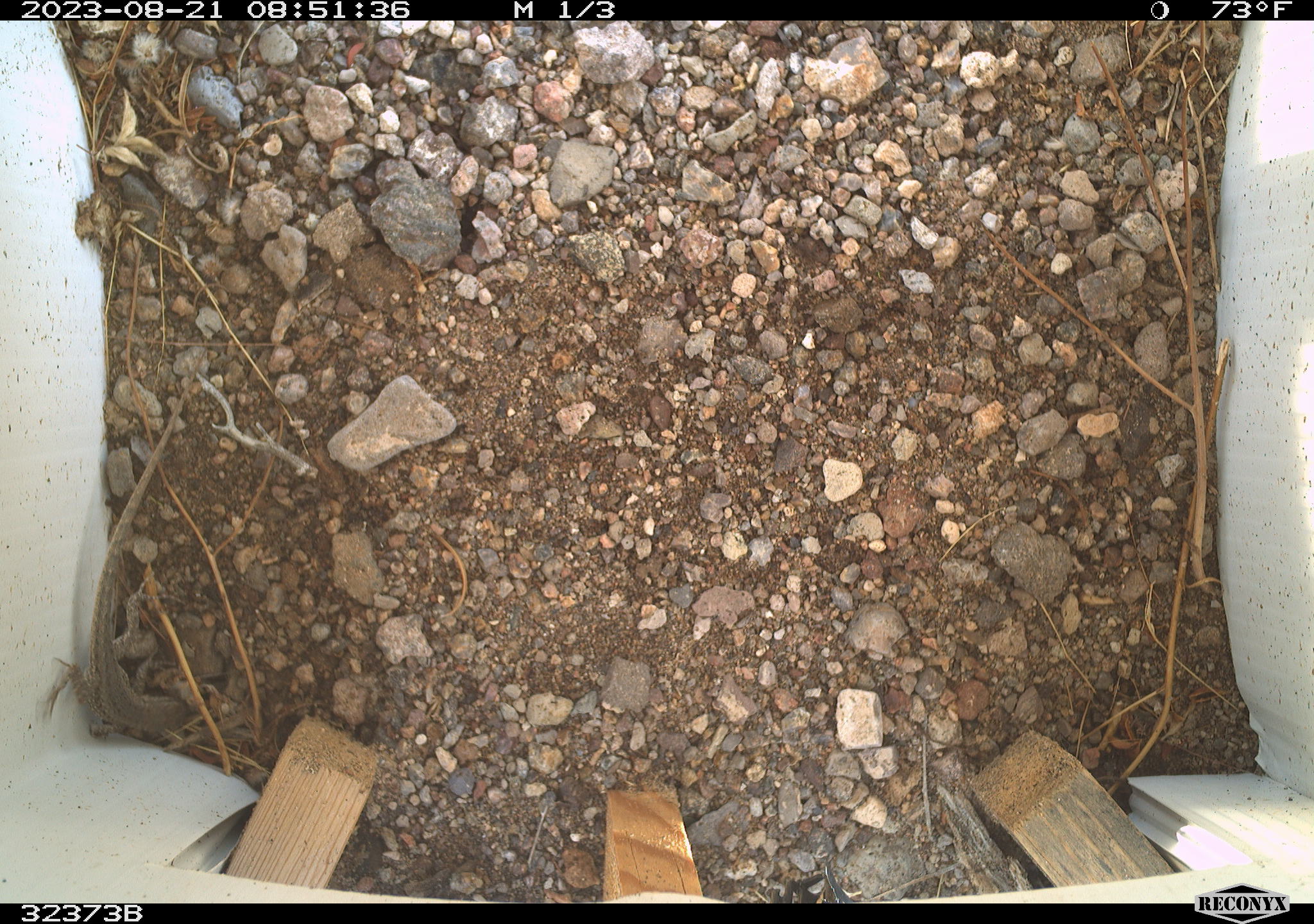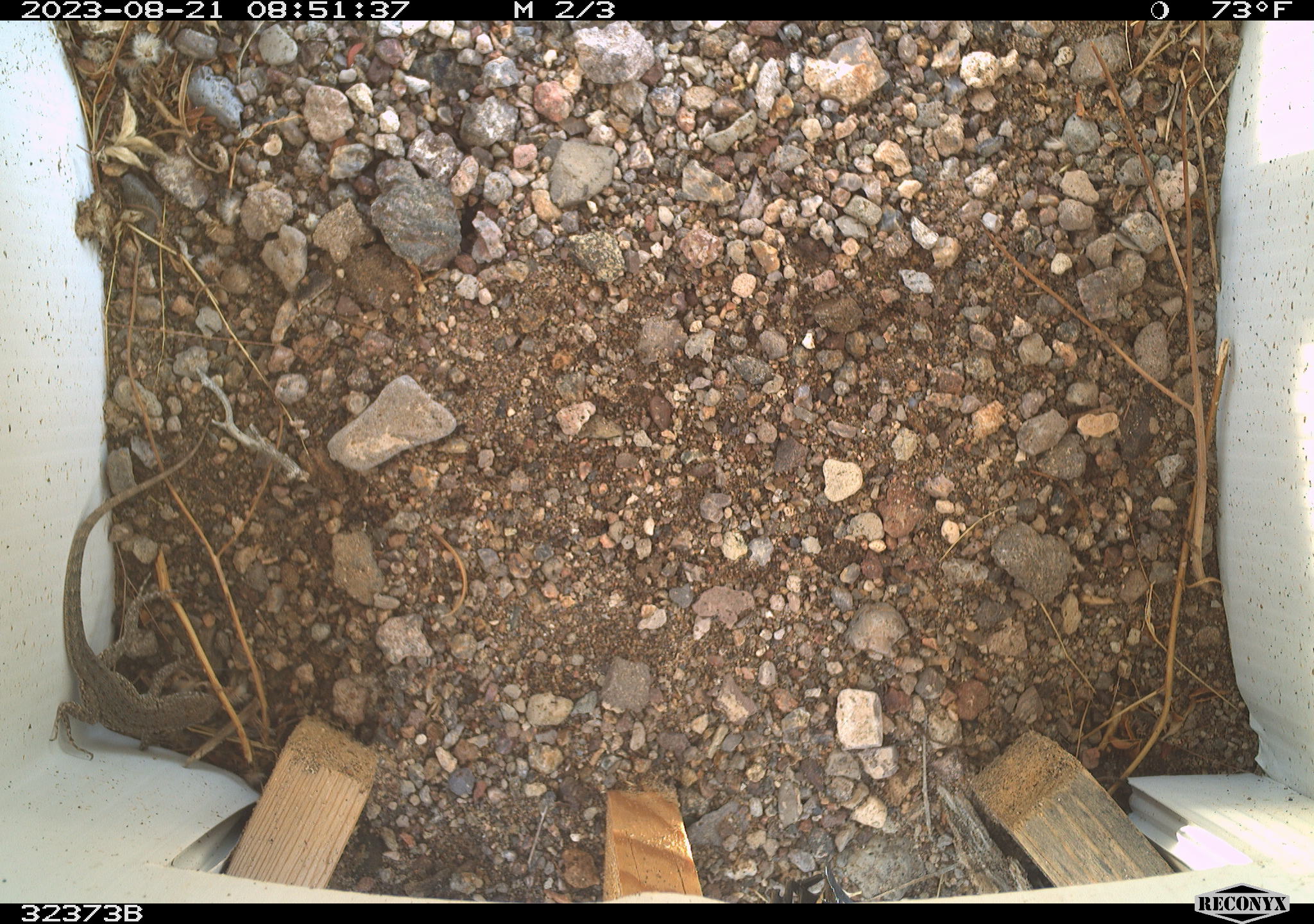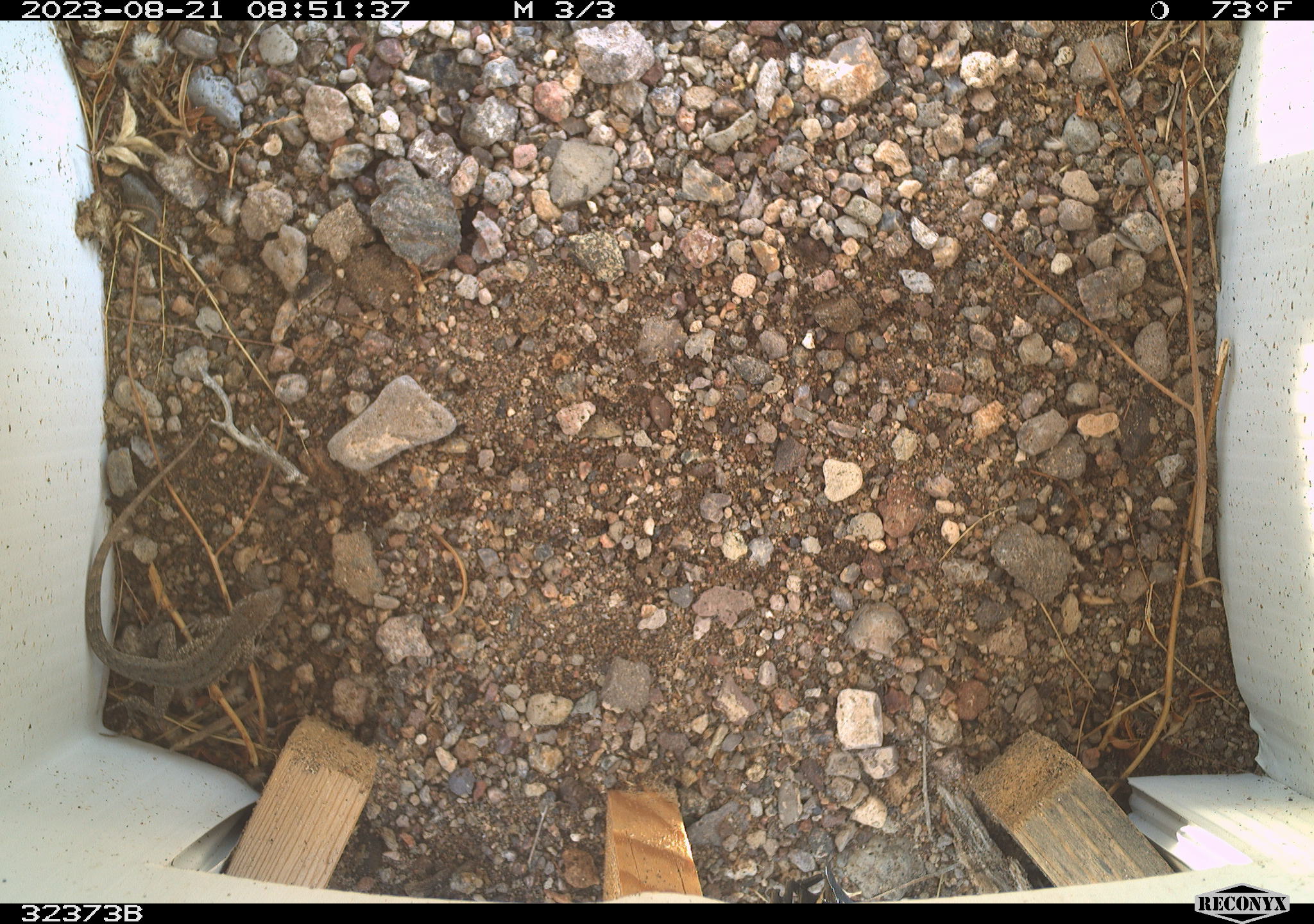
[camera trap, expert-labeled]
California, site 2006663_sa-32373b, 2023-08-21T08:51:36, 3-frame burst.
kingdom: Animalia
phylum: Chordata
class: Reptilia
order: Squamata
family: Phrynosomatidae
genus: Sceloporus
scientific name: Sceloporus graciosus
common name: common sagebrush lizard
Common sagebrush lizard (Sceloporus graciosus).